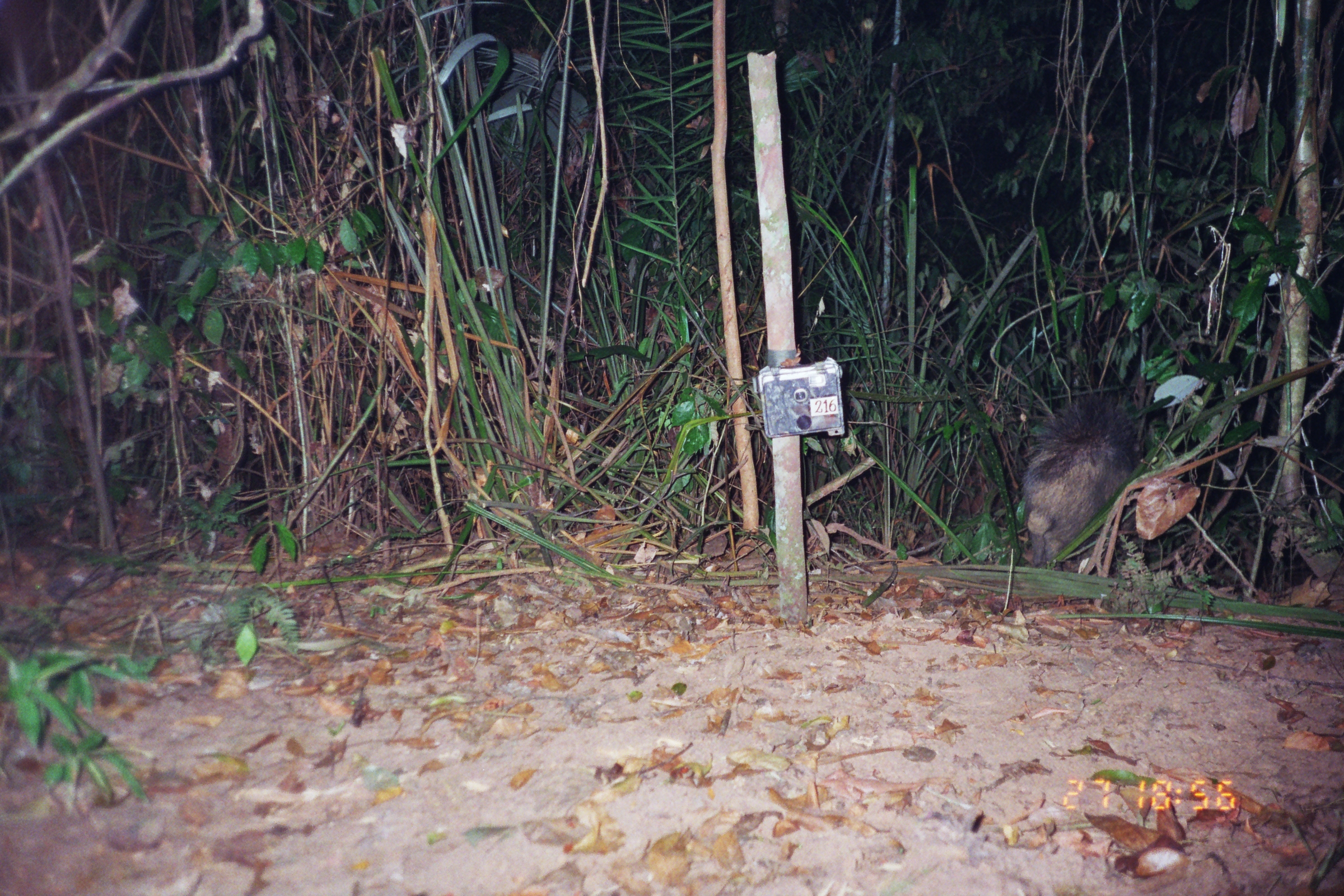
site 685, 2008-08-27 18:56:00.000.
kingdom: Animalia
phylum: Chordata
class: Mammalia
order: Artiodactyla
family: Tayassuidae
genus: Tayassu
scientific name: Tayassu pecari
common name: white-lipped peccary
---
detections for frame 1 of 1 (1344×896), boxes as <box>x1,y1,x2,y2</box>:
tayassu pecari: <box>1017,393,1145,570</box>